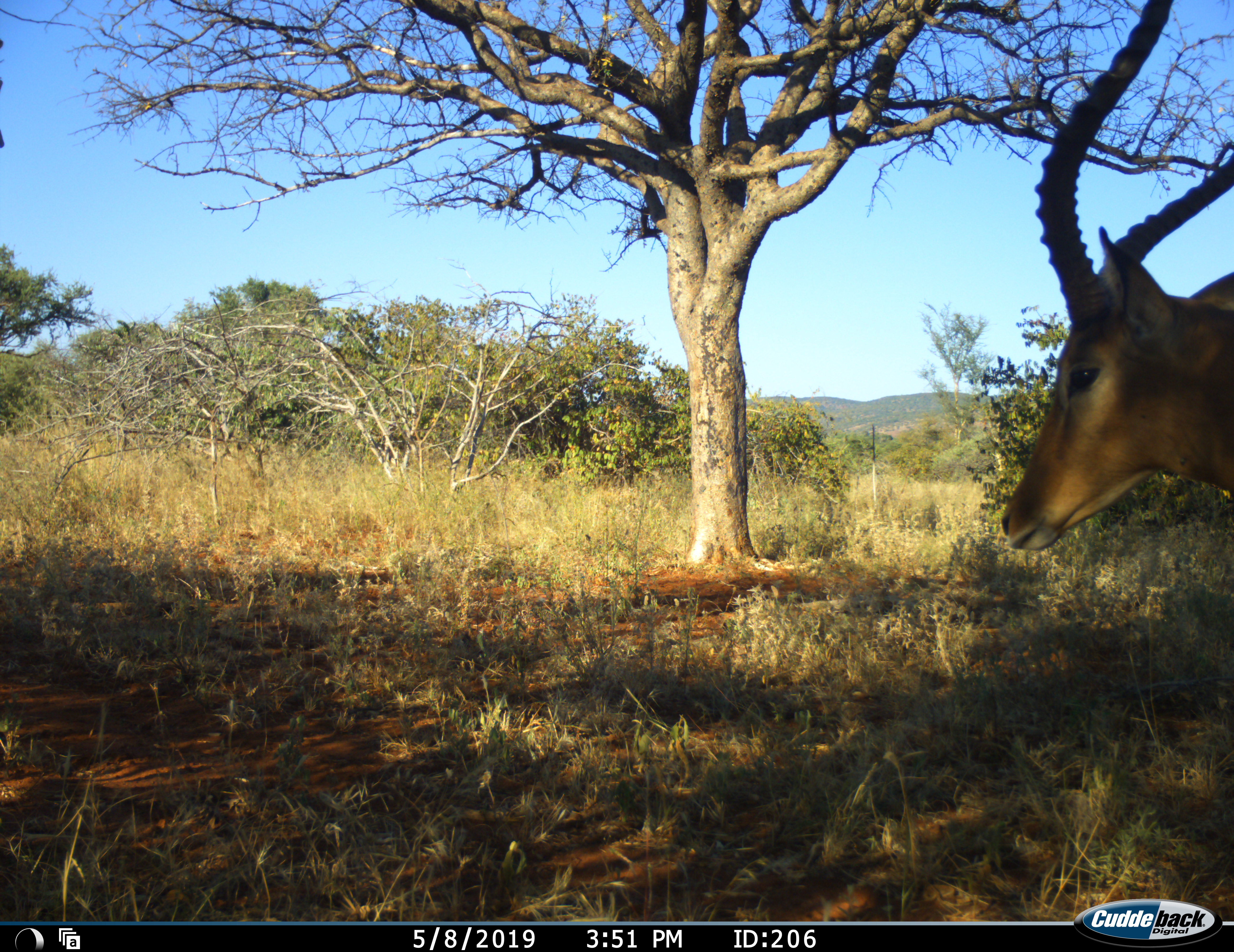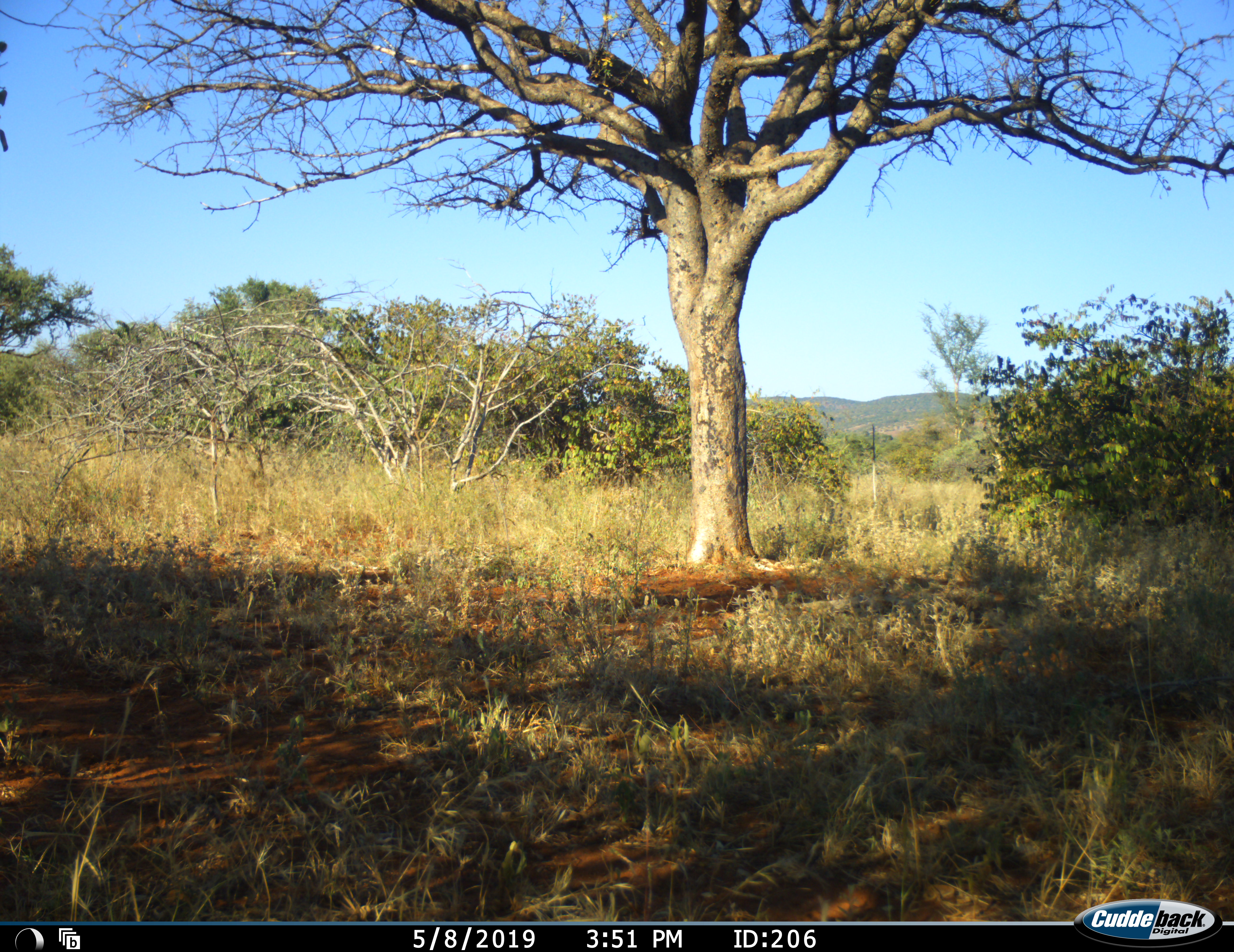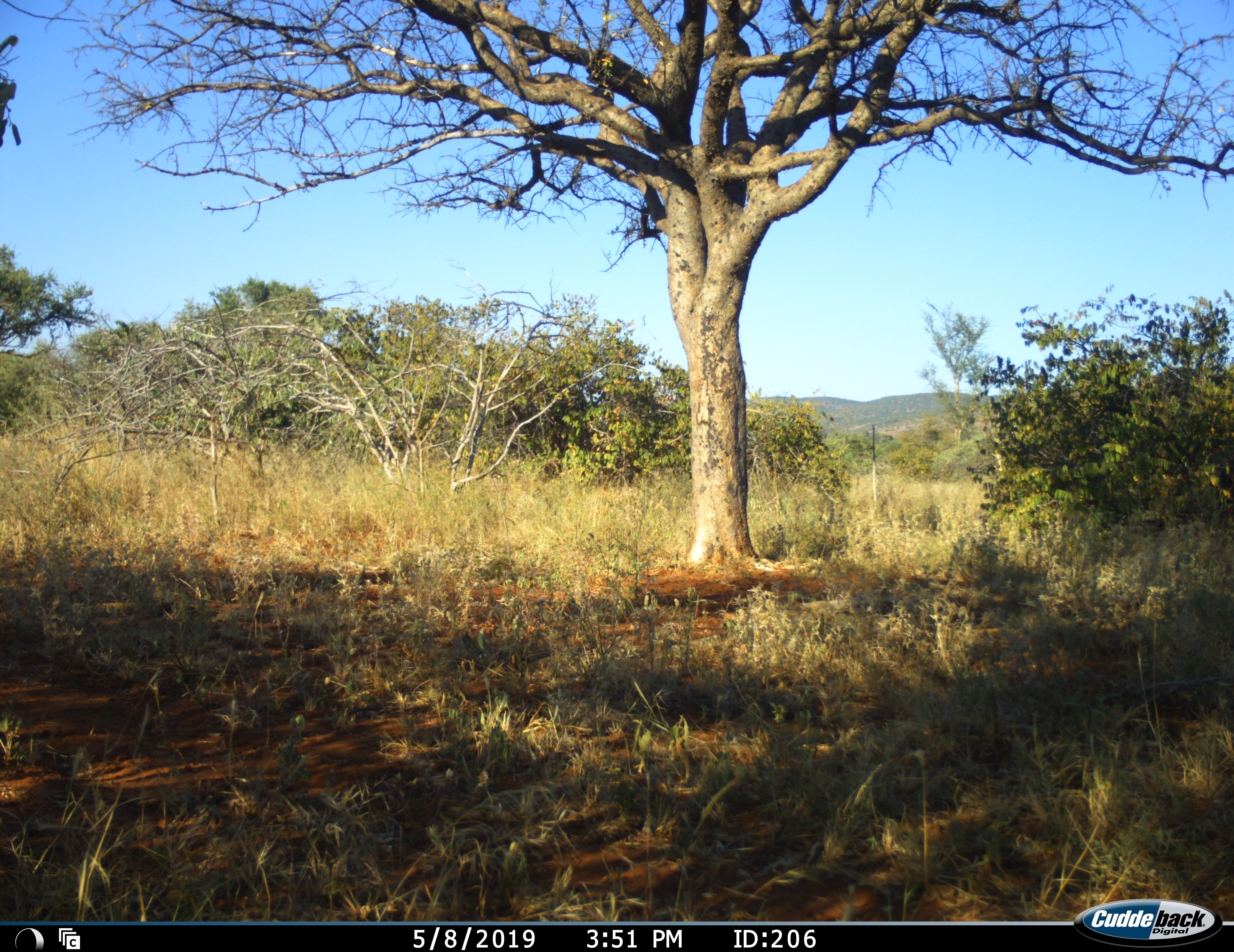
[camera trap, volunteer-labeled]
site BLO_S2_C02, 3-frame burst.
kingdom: Animalia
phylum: Chordata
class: Mammalia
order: Artiodactyla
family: Bovidae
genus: Aepyceros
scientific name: Aepyceros melampus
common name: impala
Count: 1.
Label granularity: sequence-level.